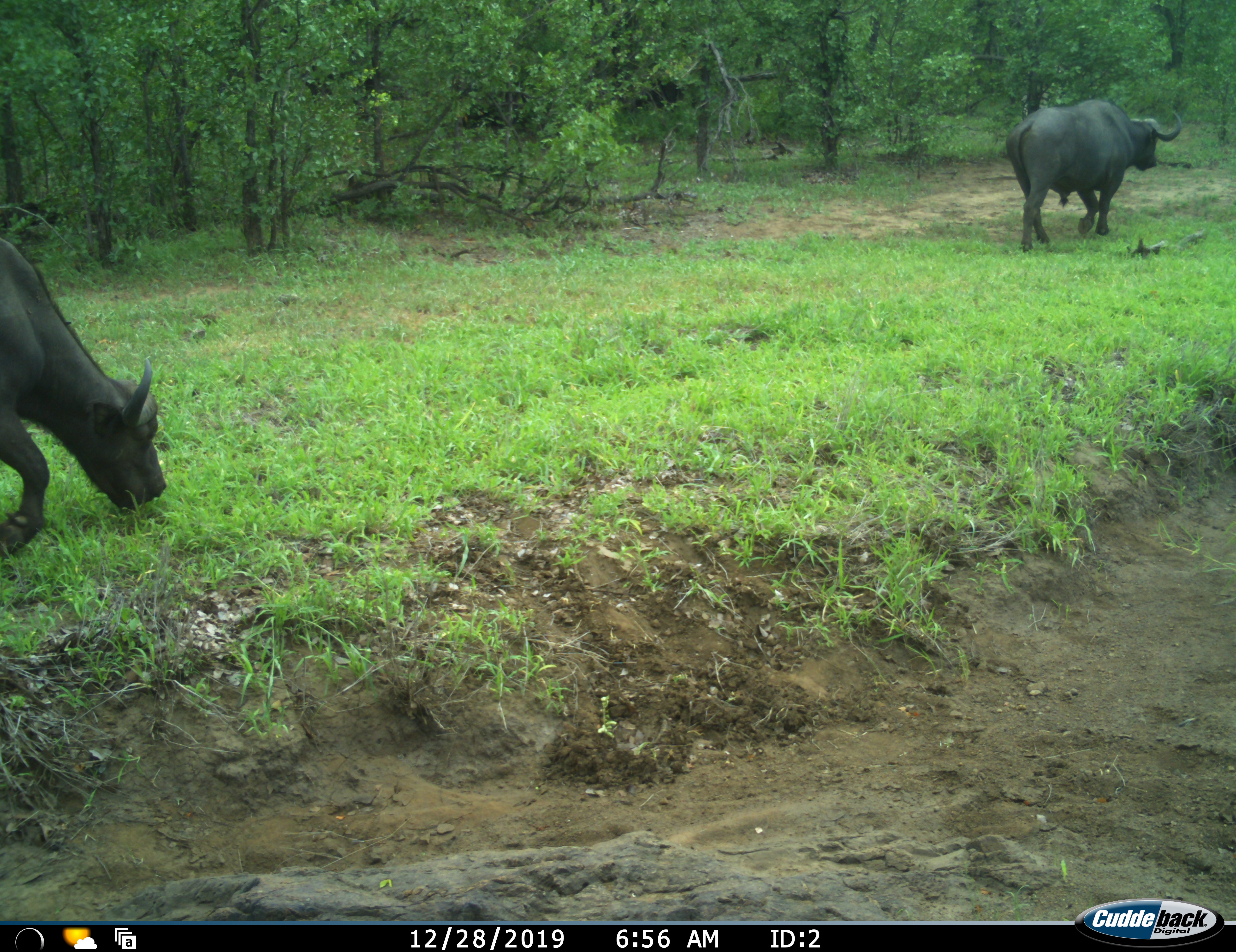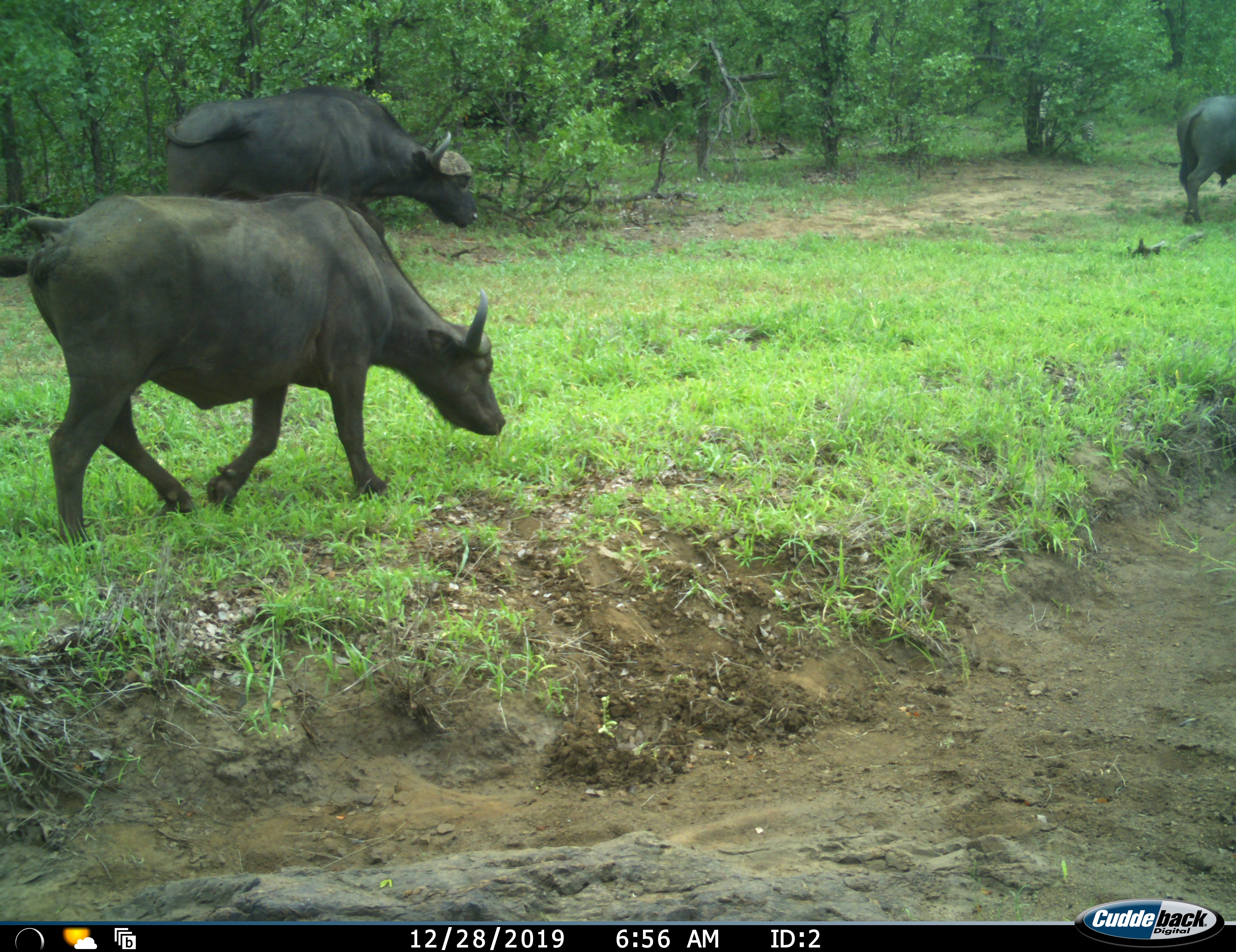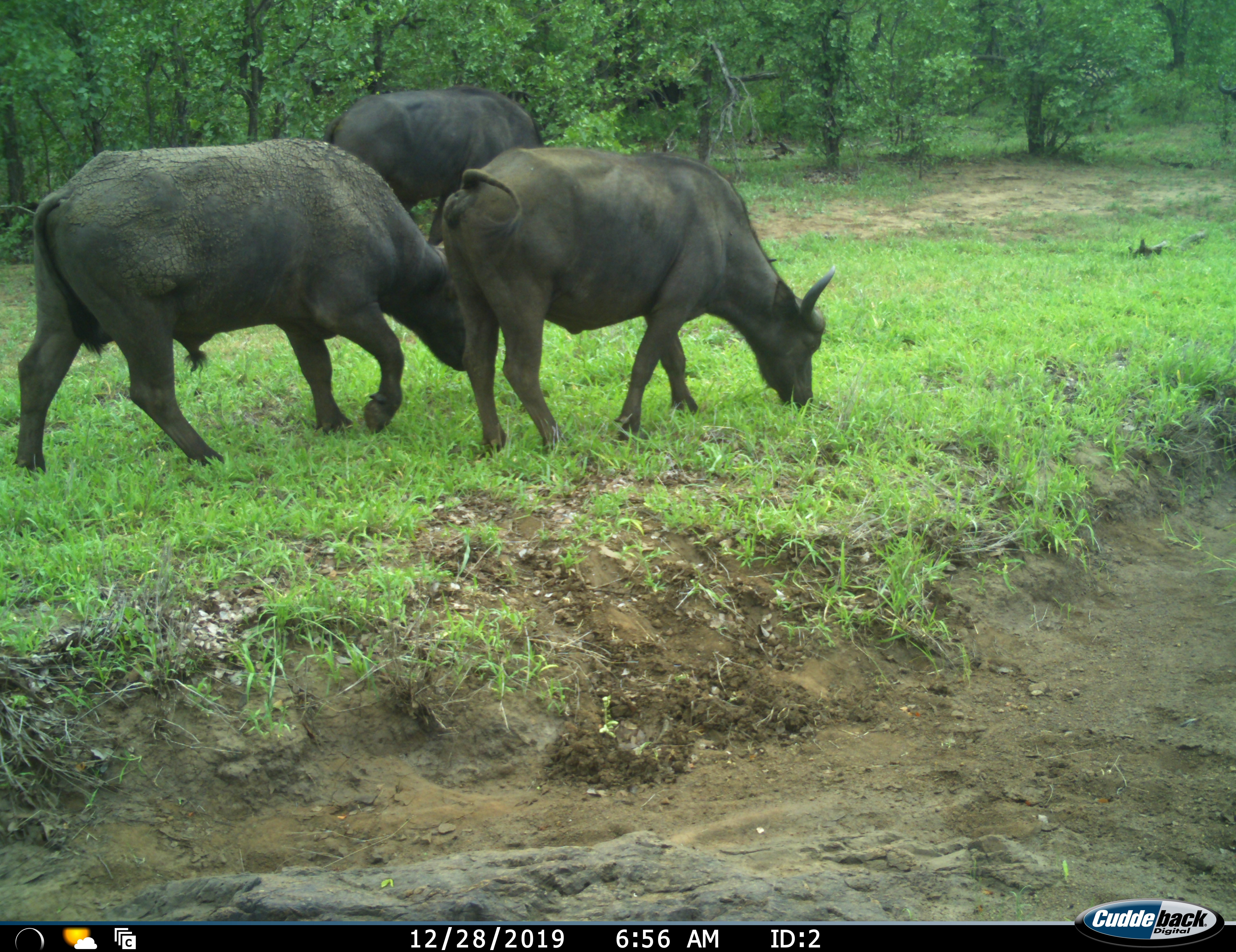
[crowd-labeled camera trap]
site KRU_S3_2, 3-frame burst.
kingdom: Animalia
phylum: Chordata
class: Mammalia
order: Artiodactyla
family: Bovidae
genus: Syncerus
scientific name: Syncerus caffer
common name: african buffalo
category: buffalo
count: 4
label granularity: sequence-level